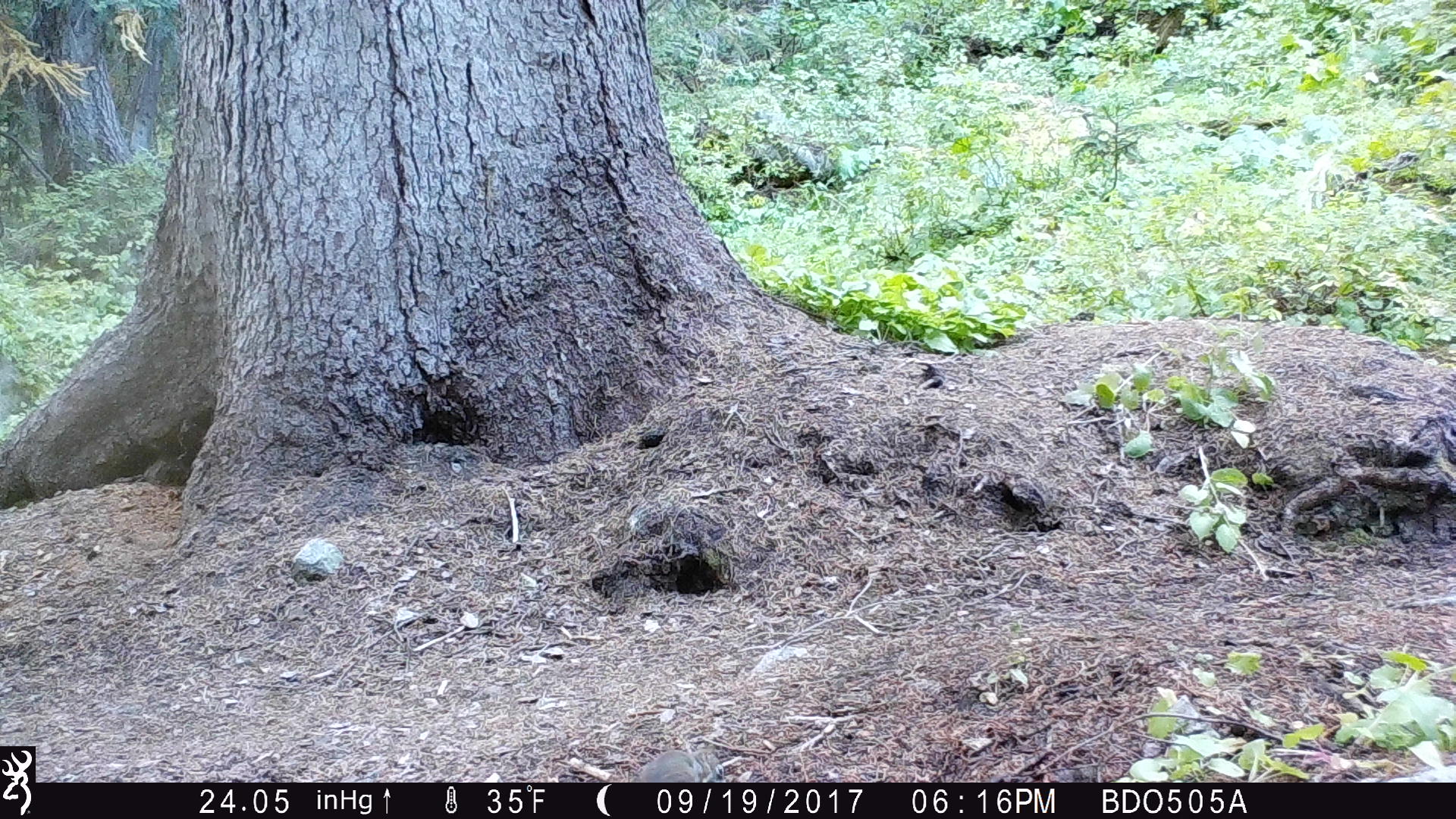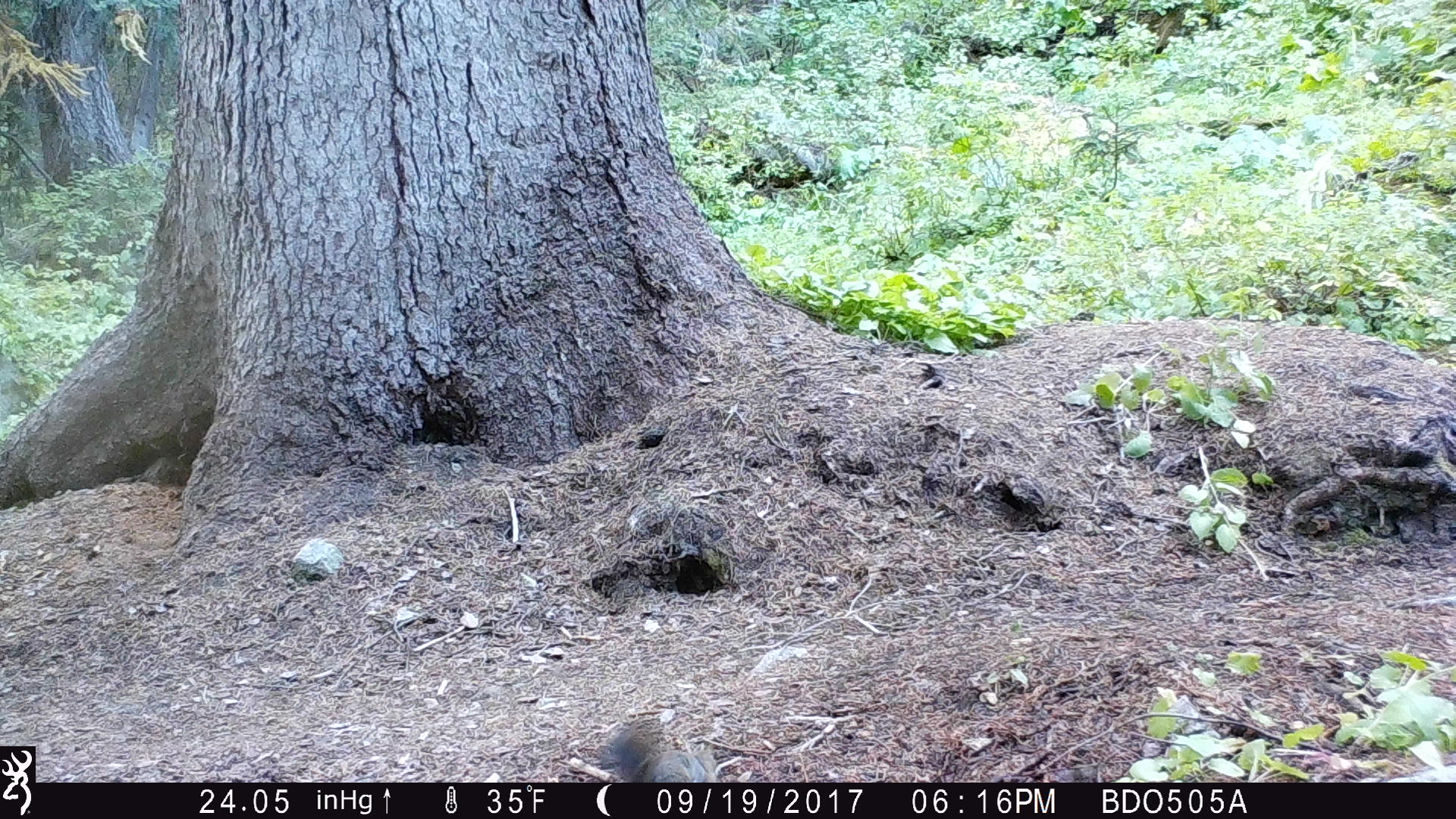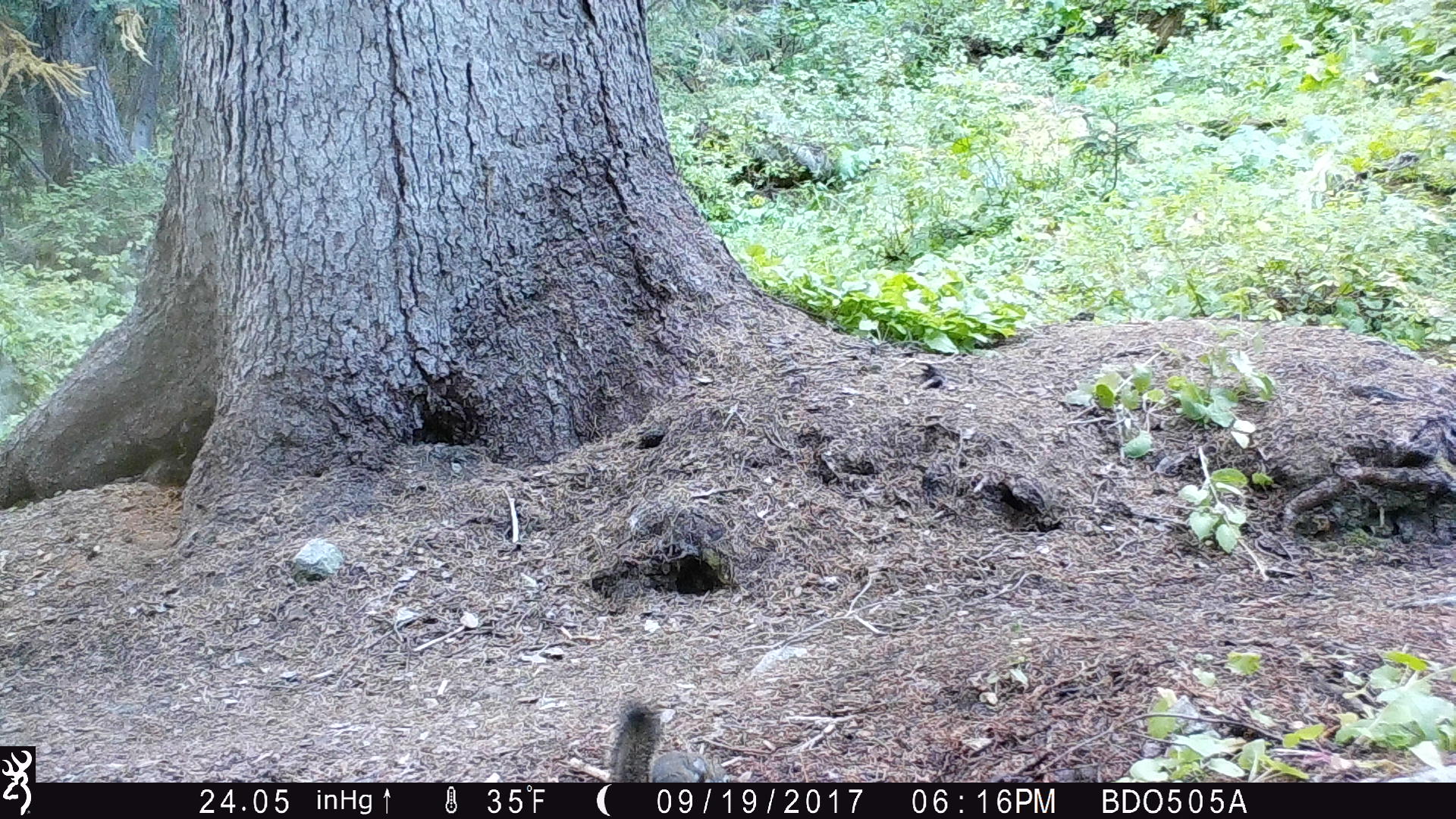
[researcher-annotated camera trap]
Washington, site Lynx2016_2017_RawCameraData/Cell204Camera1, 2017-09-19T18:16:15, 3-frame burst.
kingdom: Animalia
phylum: Chordata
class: Mammalia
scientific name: Mammalia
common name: small mammal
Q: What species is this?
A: Small mammal (Mammalia).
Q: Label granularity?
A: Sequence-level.